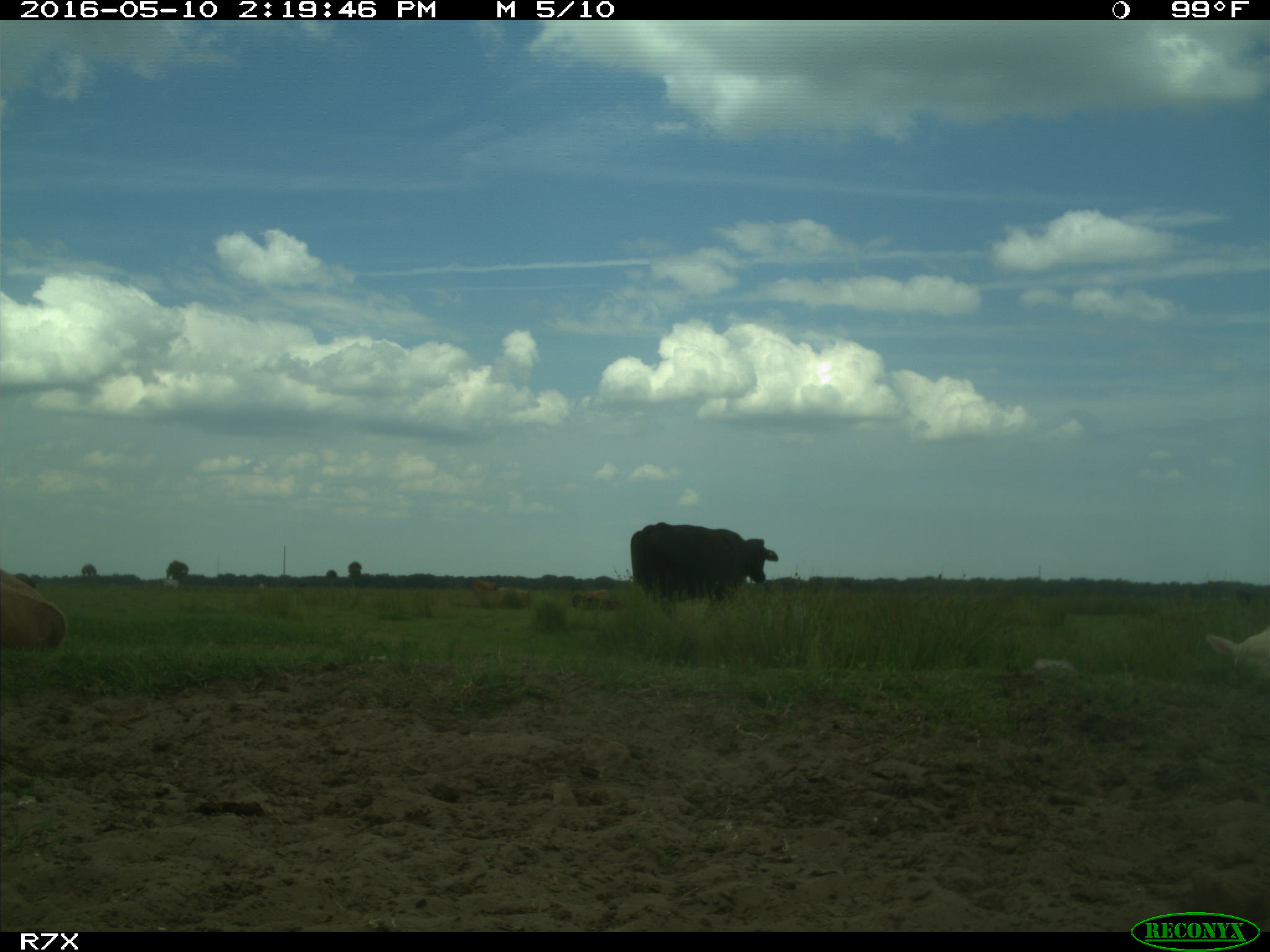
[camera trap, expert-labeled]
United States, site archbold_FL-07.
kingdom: Animalia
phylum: Chordata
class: Mammalia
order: Artiodactyla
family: Bovidae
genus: Bos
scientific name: Bos taurus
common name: domestic cow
Bos taurus (domestic cow).